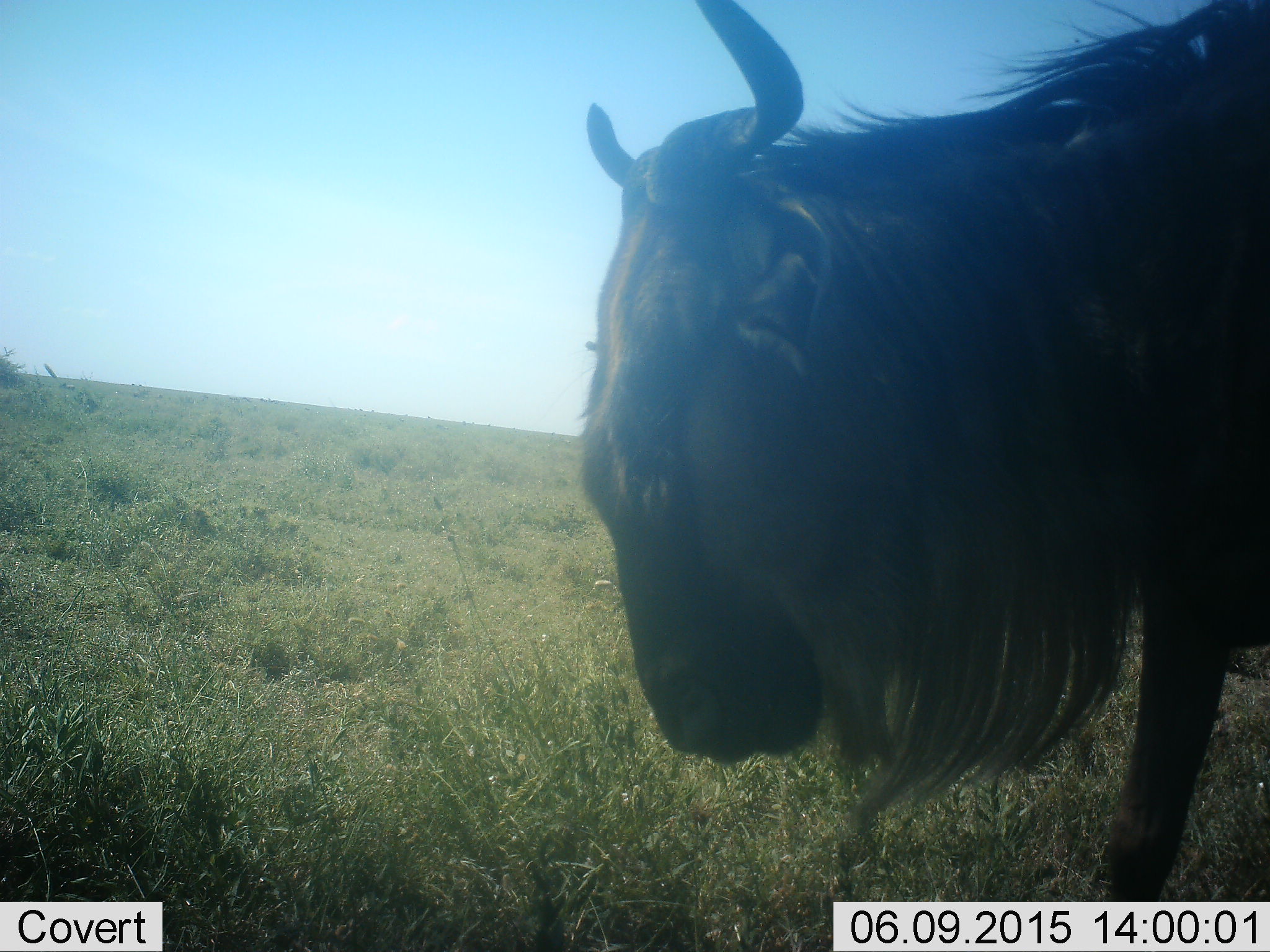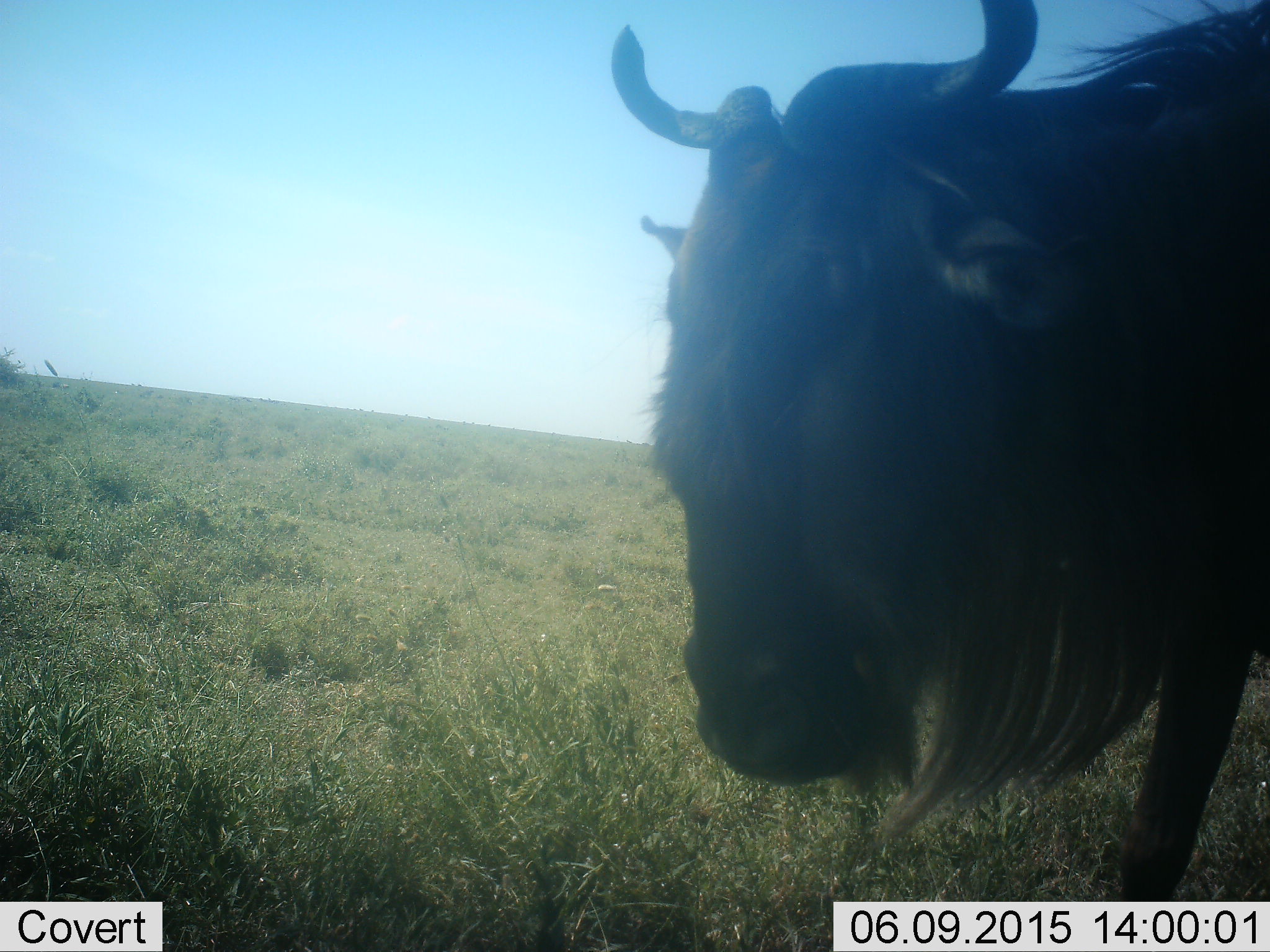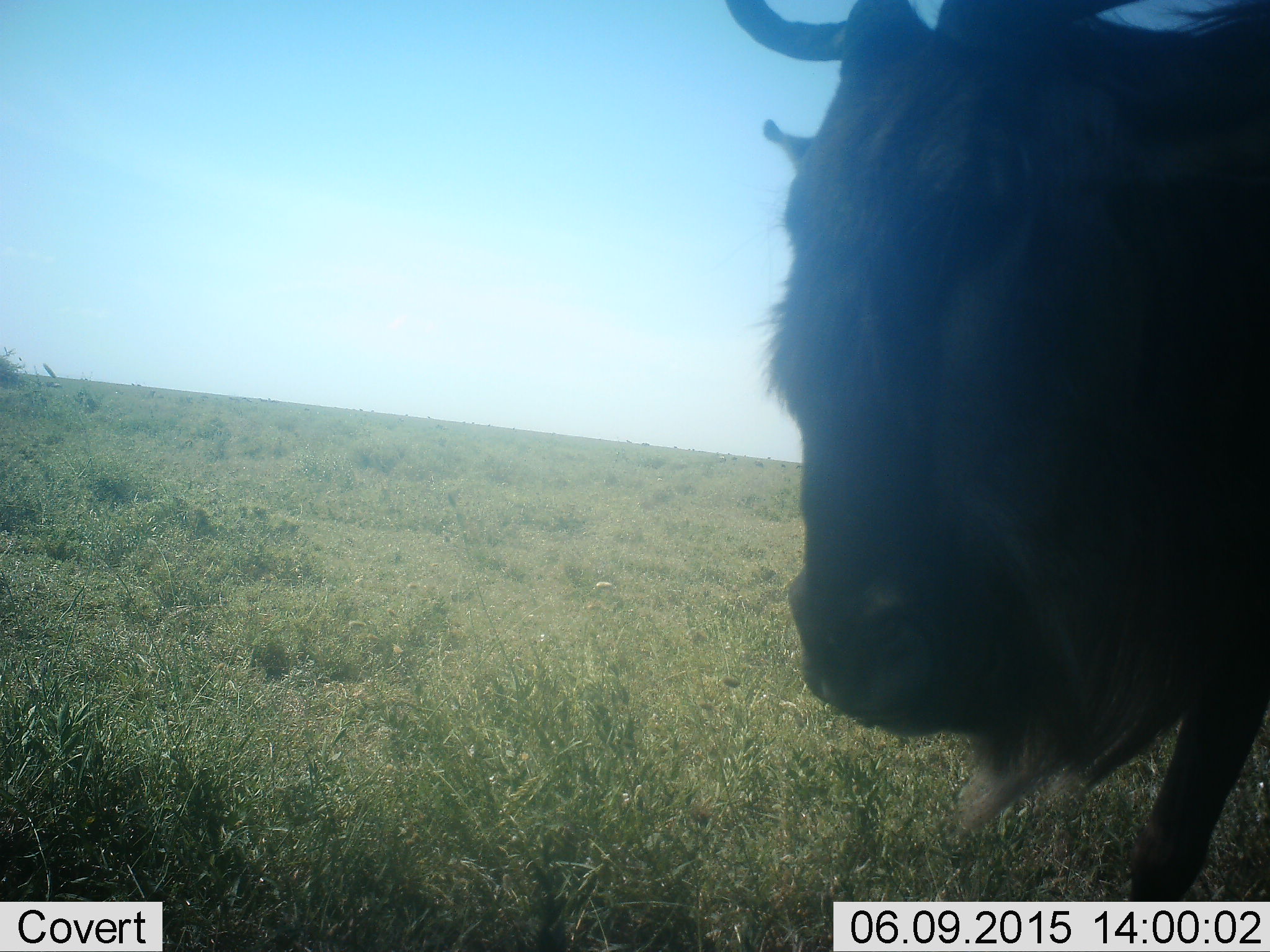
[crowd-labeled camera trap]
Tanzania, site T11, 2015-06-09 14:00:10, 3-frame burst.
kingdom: Animalia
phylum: Chordata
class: Mammalia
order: Artiodactyla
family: Bovidae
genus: Connochaetes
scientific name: Connochaetes taurinus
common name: blue wildebeest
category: wildebeest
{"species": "wildebeest (blue wildebeest) (Connochaetes taurinus)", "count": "1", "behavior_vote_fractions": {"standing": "90%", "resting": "0%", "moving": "20%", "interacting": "0%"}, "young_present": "0%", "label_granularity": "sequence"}